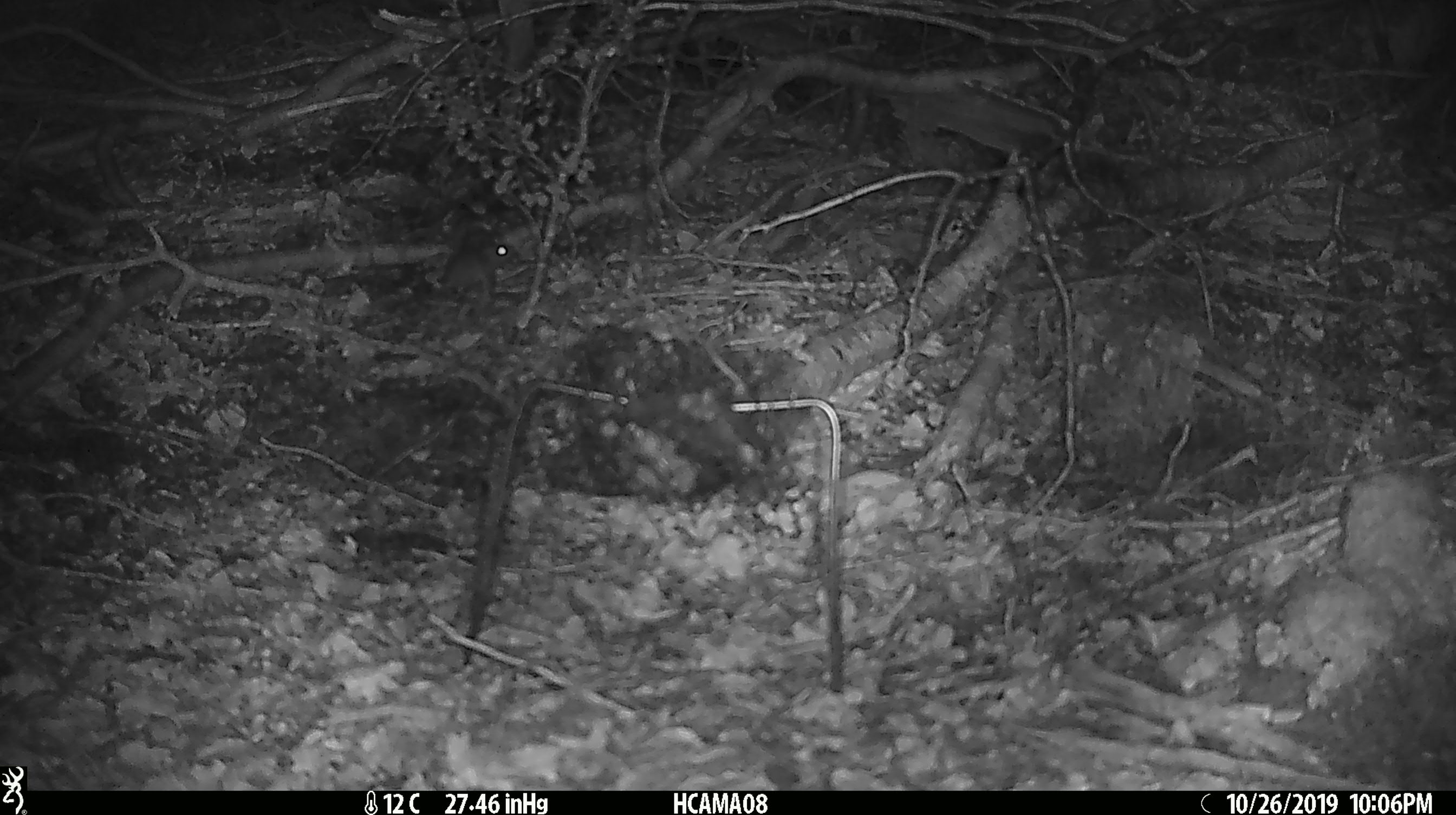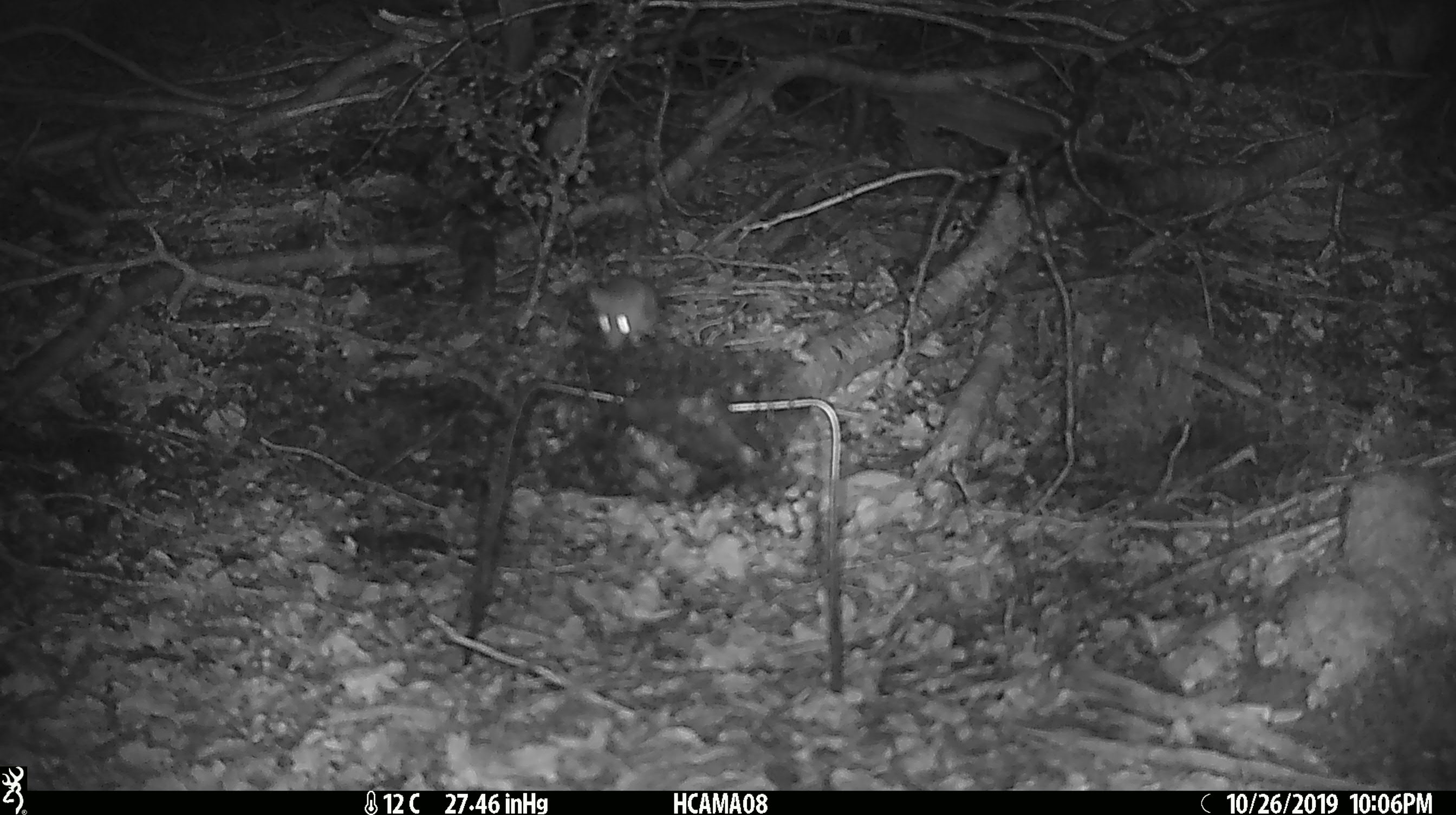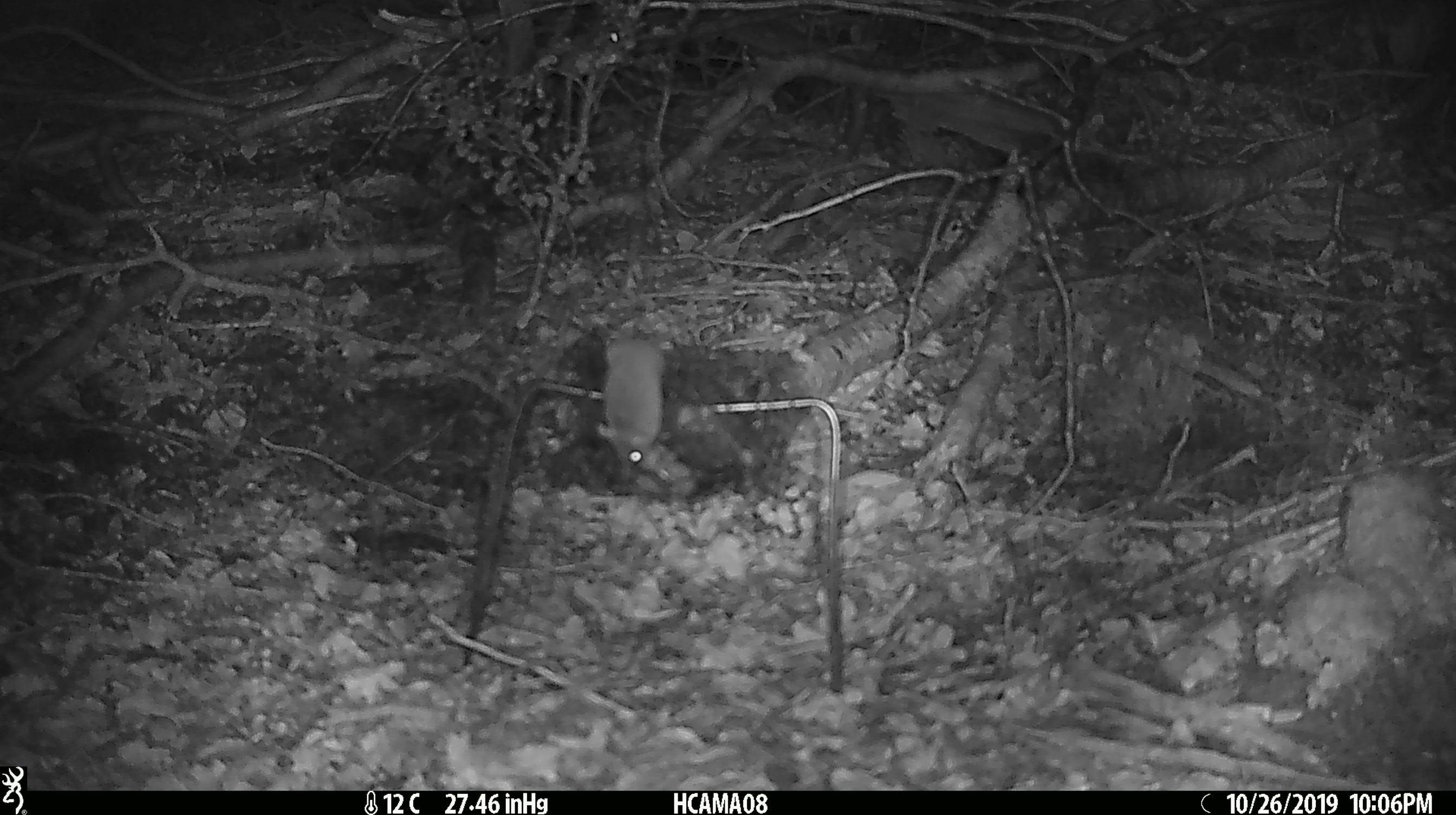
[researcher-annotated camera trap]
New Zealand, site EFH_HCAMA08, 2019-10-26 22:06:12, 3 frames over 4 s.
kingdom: Animalia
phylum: Chordata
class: Mammalia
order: Rodentia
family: Muridae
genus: Mus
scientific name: Mus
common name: mouse